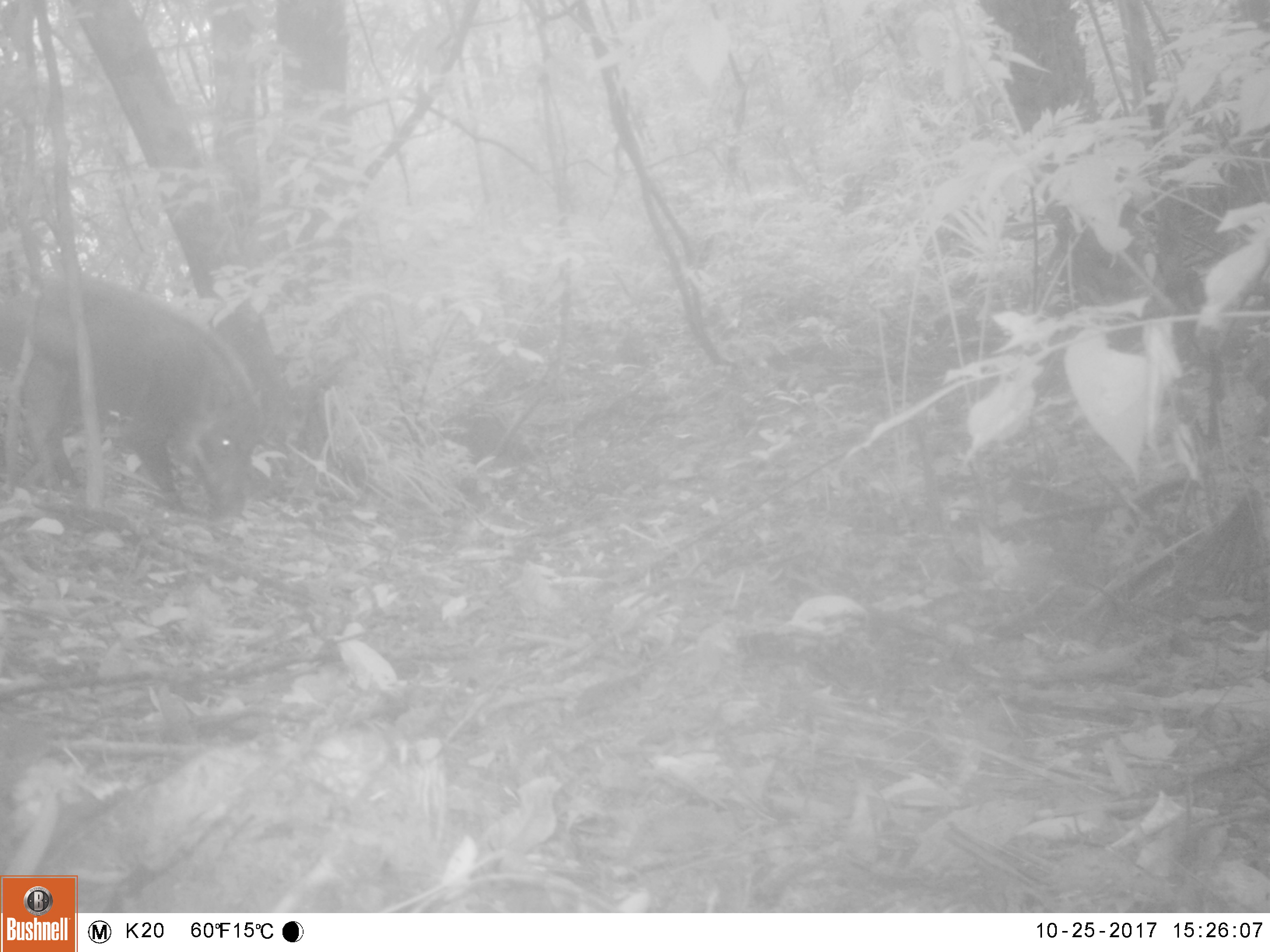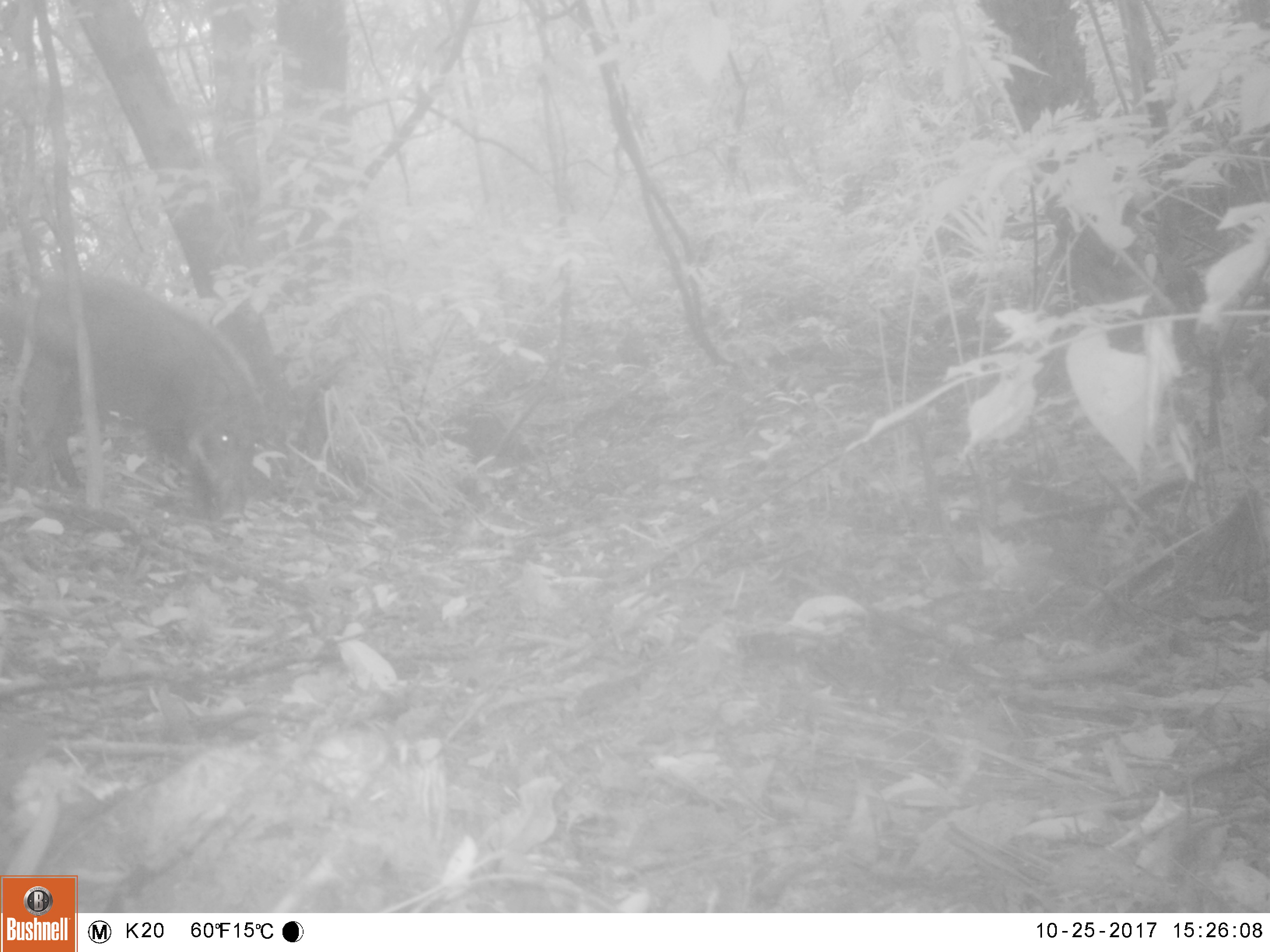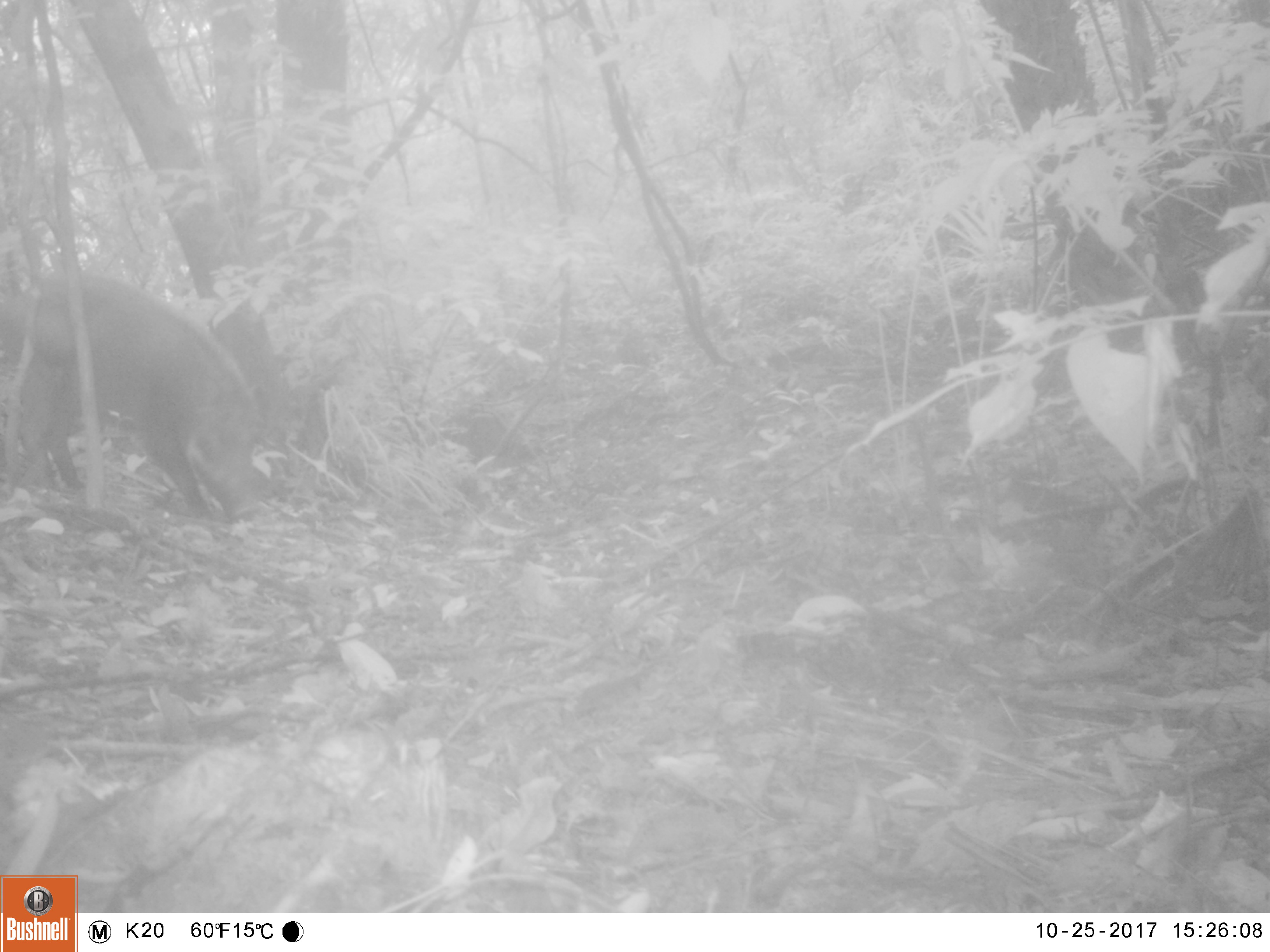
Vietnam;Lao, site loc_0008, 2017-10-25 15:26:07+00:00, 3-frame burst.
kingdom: Animalia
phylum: Chordata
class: Mammalia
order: Artiodactyla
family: Suidae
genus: Sus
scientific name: Sus scrofa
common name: eurasian wild pig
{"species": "eurasian wild pig (Sus scrofa)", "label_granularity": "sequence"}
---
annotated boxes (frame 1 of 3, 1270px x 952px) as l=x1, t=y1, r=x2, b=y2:
eurasian wild pig: l=0, t=273, r=265, b=519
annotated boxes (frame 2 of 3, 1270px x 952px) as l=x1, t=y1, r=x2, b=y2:
eurasian wild pig: l=0, t=272, r=263, b=524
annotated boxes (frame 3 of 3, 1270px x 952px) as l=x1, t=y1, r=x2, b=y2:
eurasian wild pig: l=0, t=269, r=263, b=521